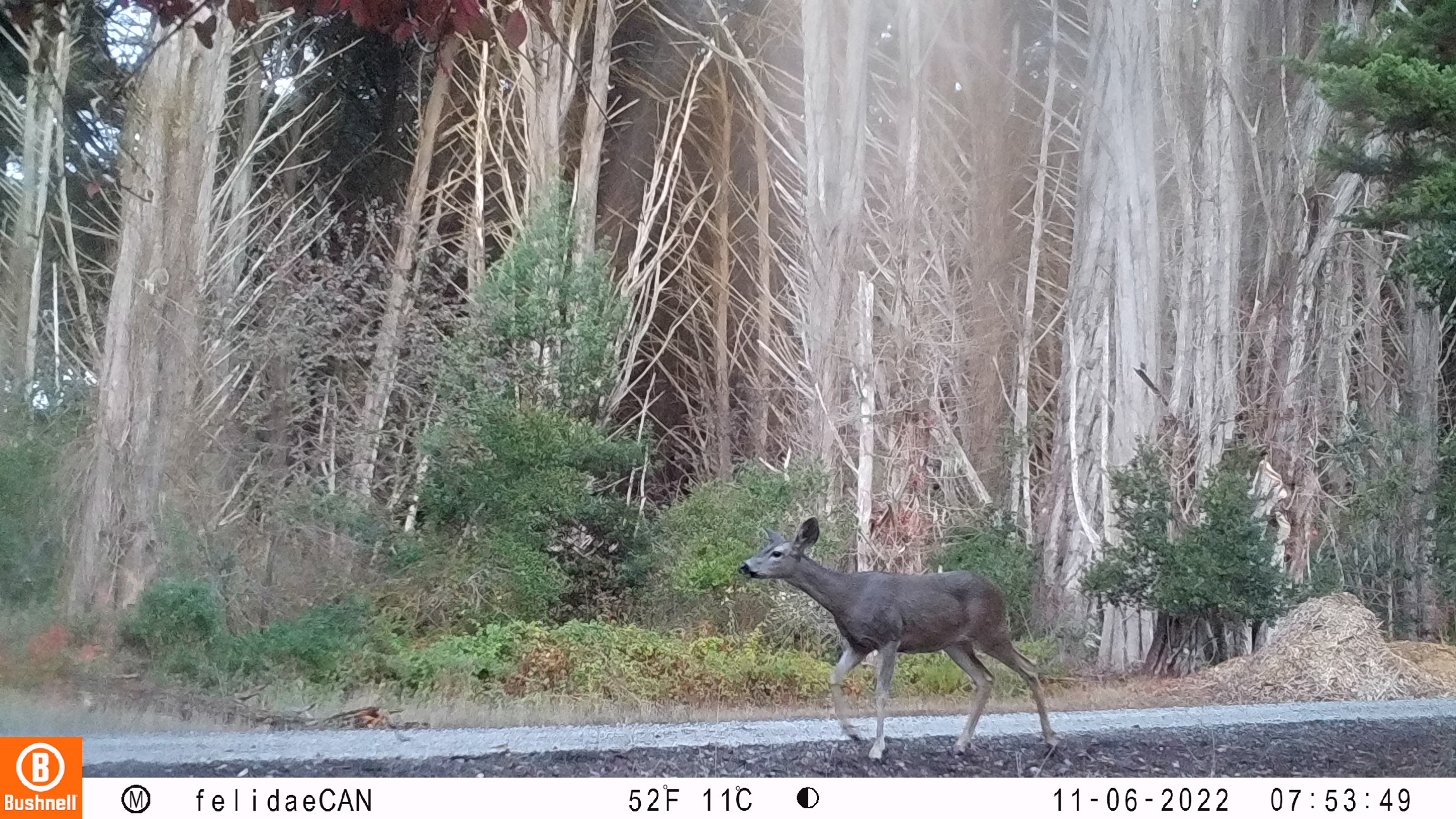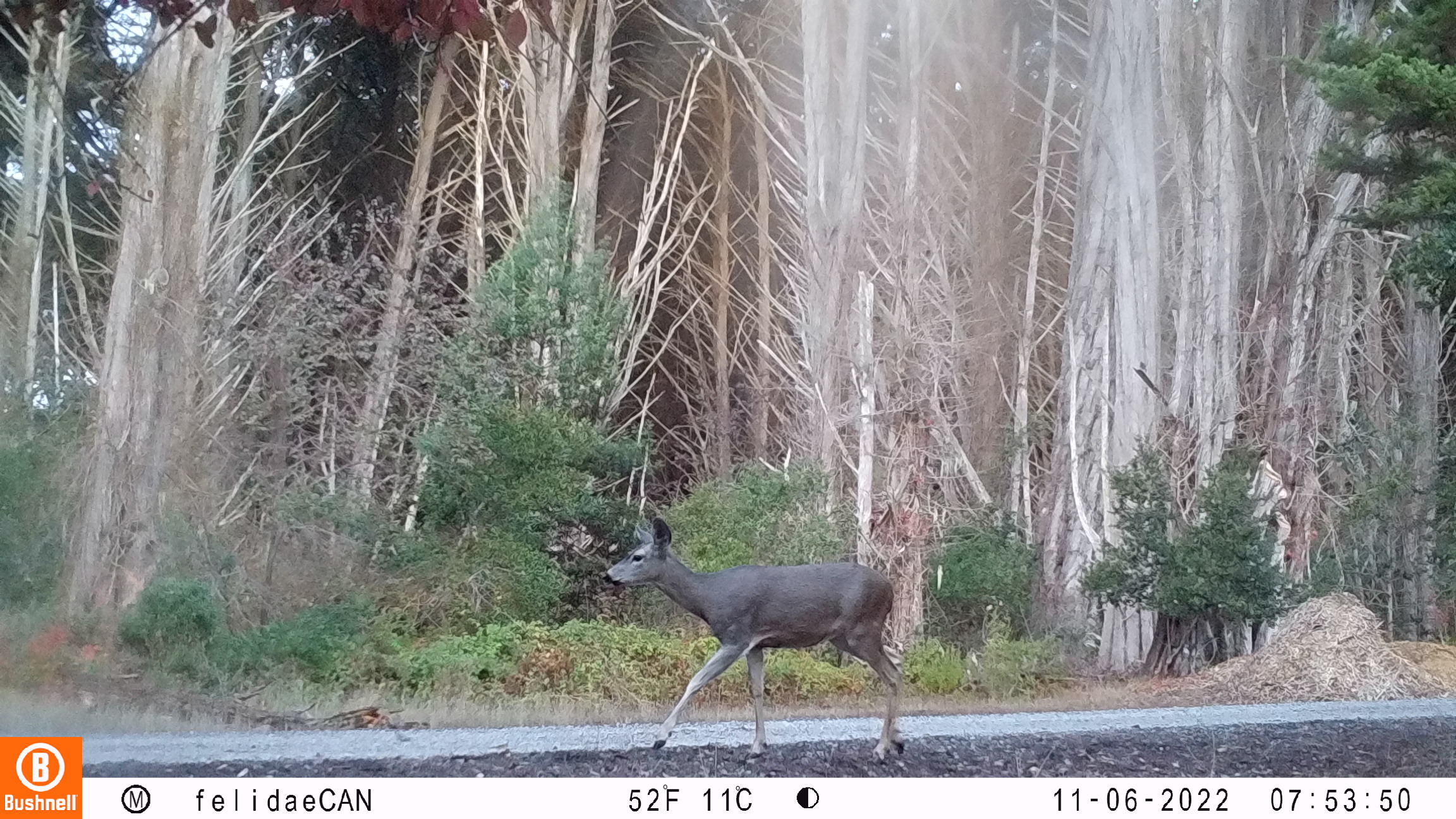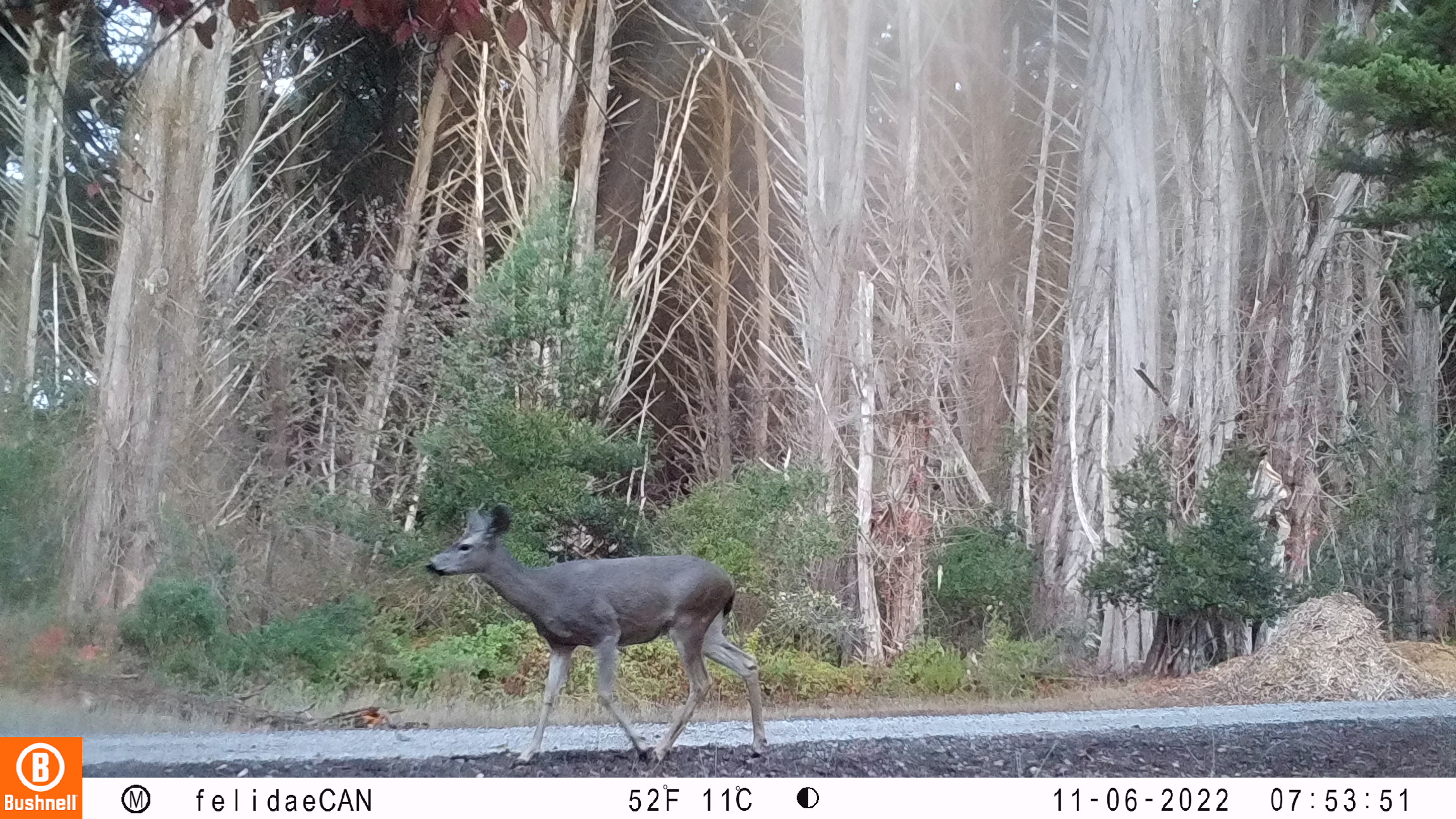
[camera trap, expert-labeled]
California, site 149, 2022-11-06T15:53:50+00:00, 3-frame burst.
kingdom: Animalia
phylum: Chordata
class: Mammalia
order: Artiodactyla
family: Cervidae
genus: Odocoileus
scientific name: Odocoileus hemionus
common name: mule deer